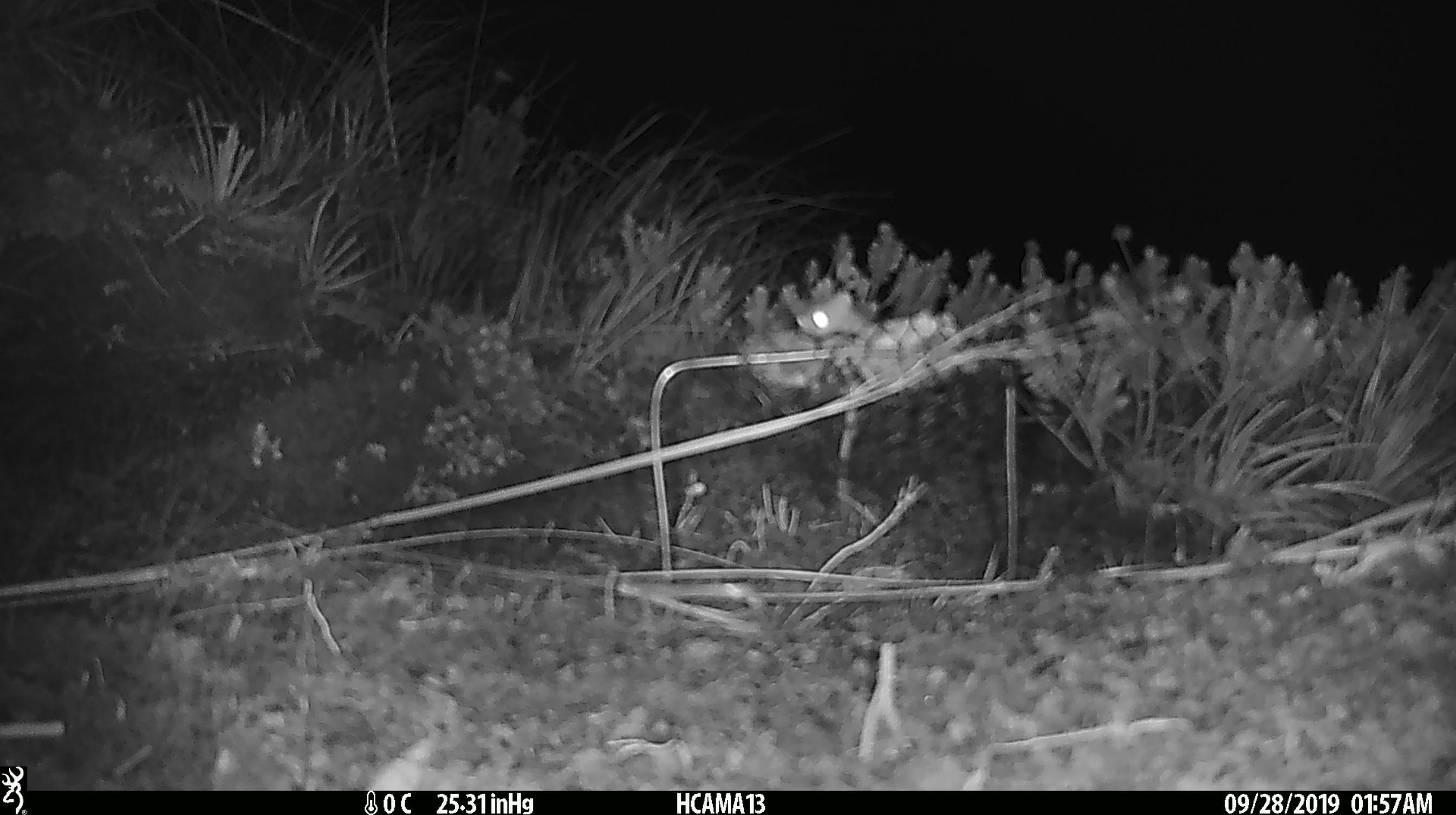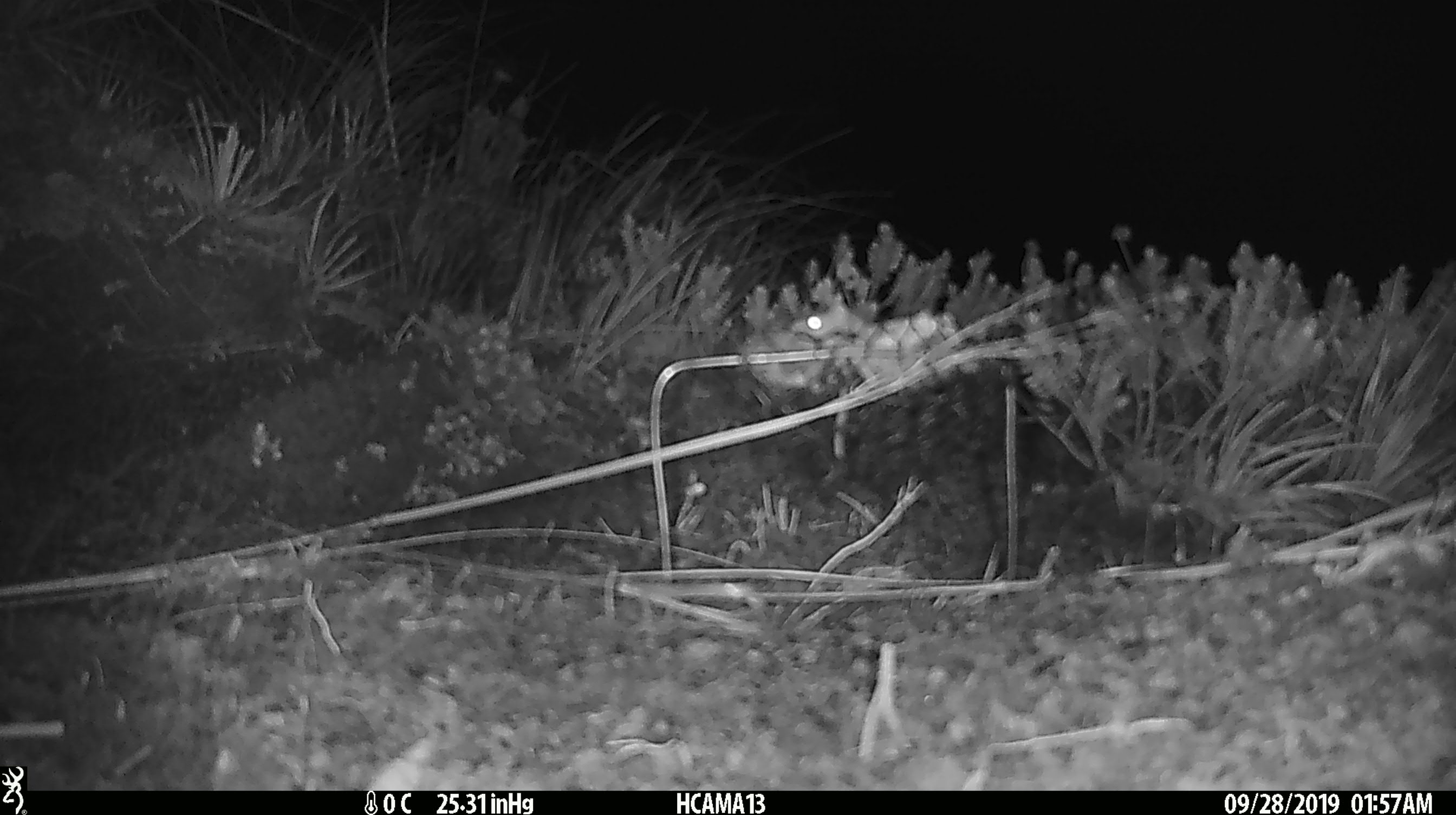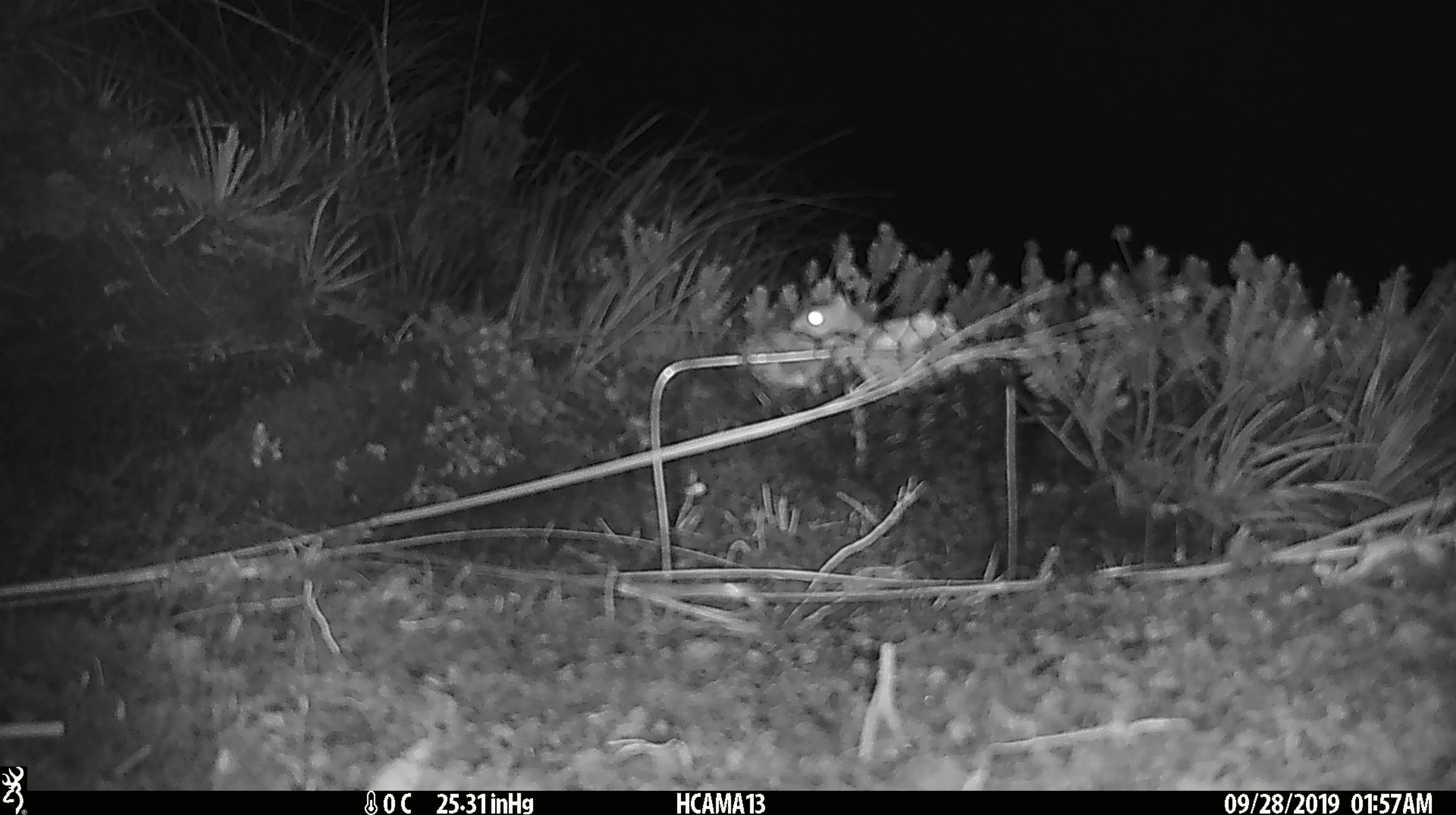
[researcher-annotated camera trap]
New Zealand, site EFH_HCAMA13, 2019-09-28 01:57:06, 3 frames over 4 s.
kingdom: Animalia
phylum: Chordata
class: Mammalia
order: Rodentia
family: Muridae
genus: Mus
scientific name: Mus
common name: mouse